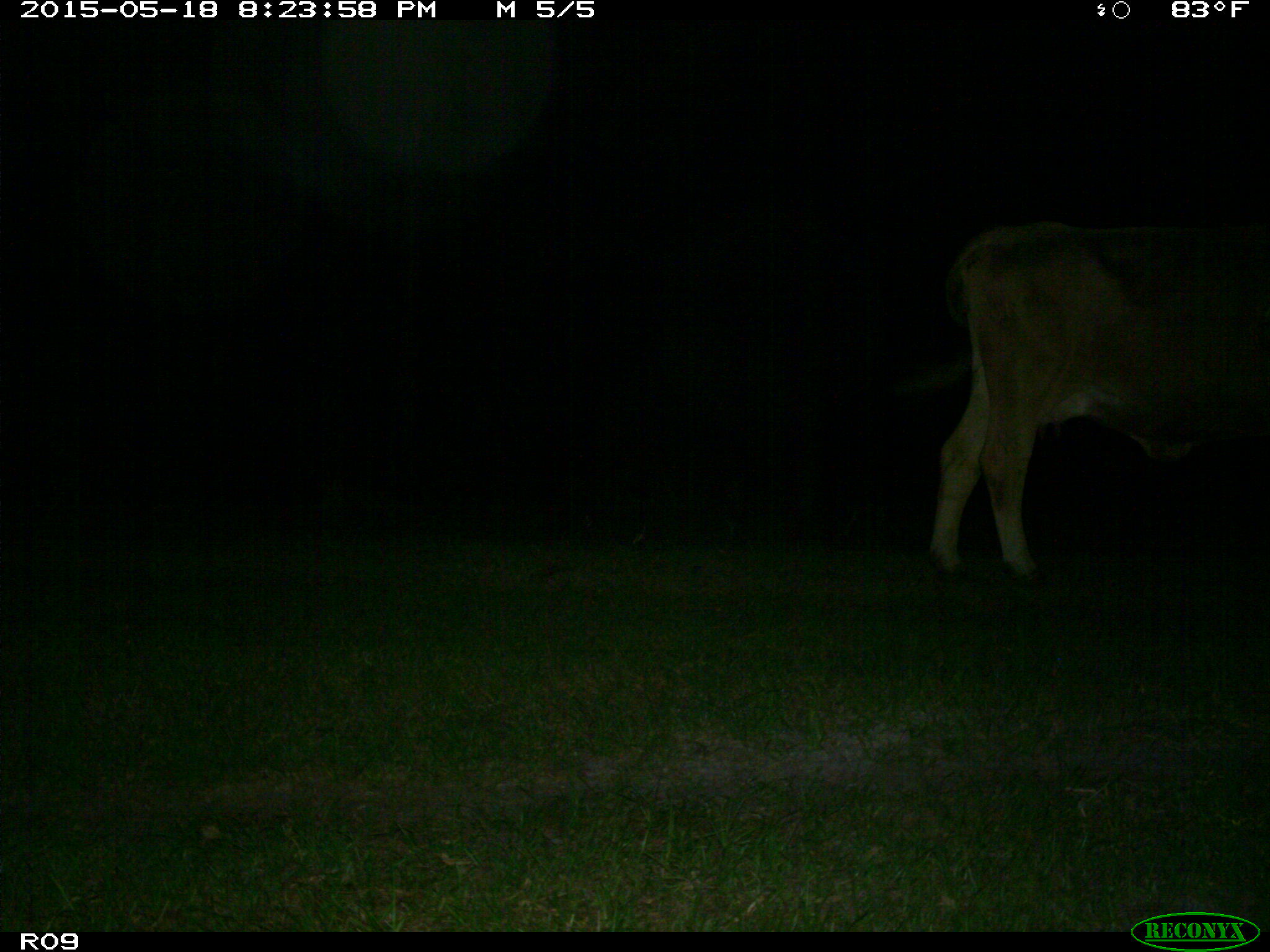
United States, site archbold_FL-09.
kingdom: Animalia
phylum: Chordata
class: Mammalia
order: Artiodactyla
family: Bovidae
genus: Bos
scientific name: Bos taurus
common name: domestic cow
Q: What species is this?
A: Bos taurus (domestic cow).